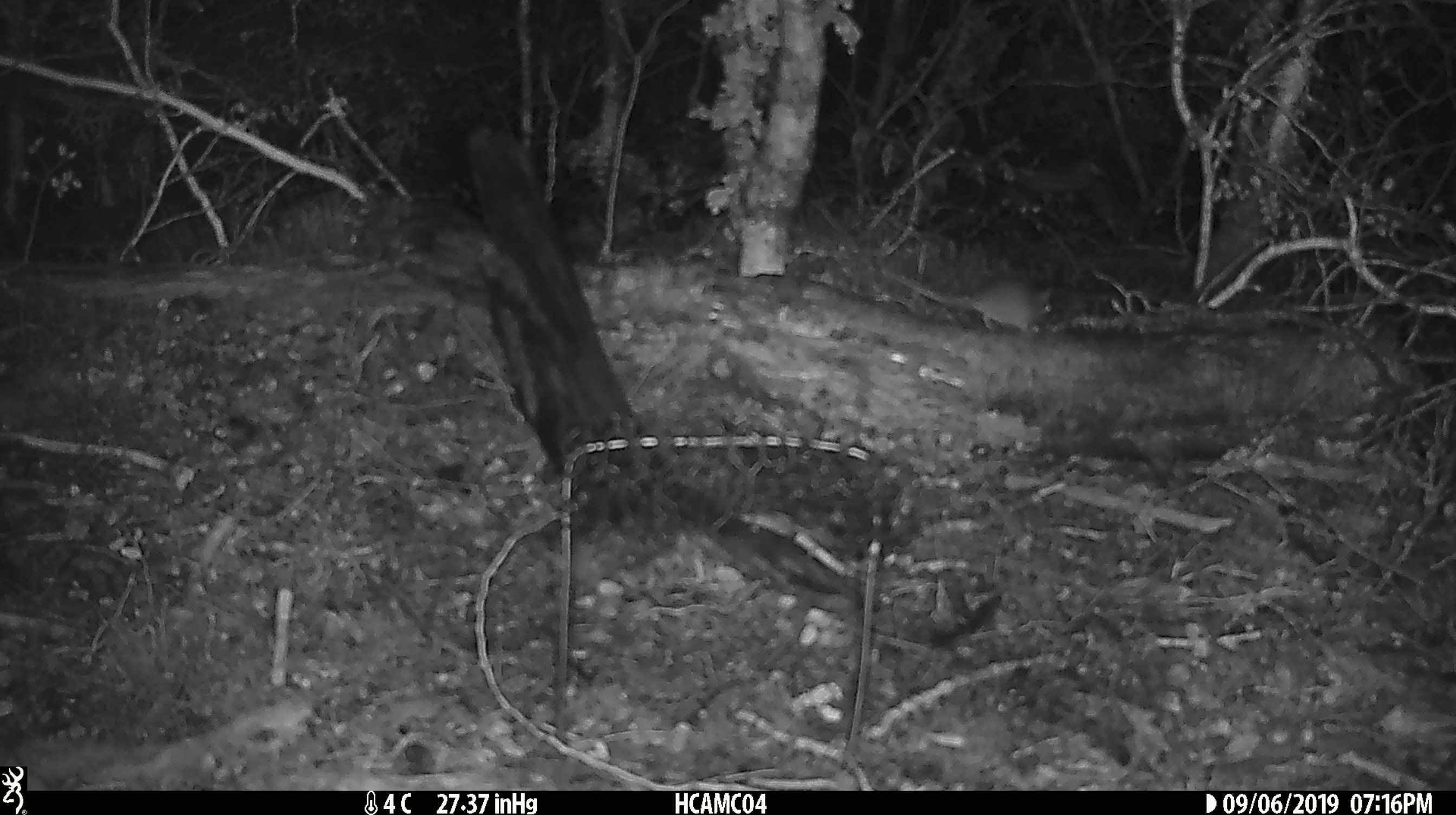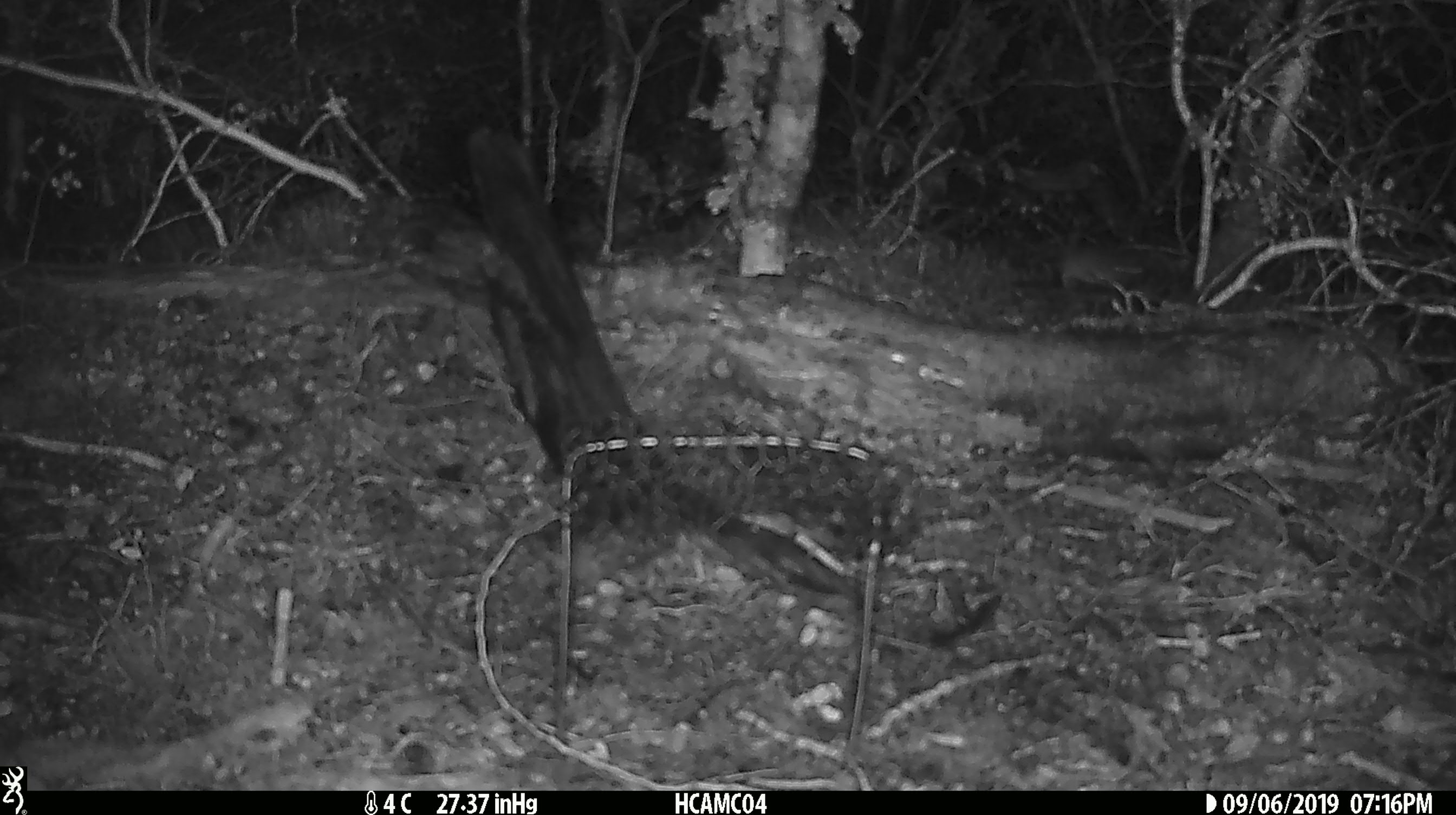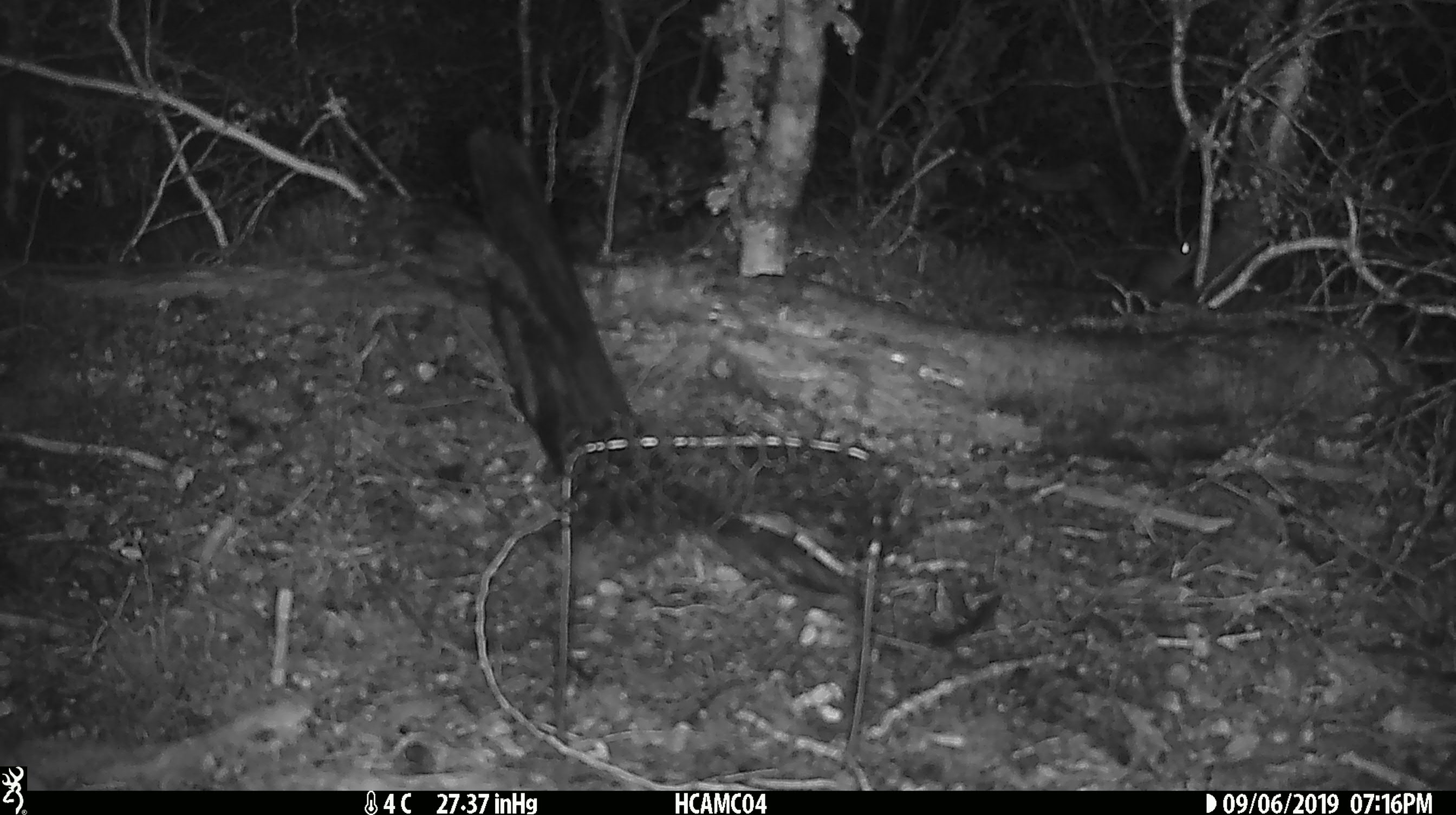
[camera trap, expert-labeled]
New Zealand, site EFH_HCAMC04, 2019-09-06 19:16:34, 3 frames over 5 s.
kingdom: Animalia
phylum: Chordata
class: Mammalia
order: Rodentia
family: Muridae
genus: Mus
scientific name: Mus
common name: mouse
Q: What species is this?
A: Mouse (Mus).